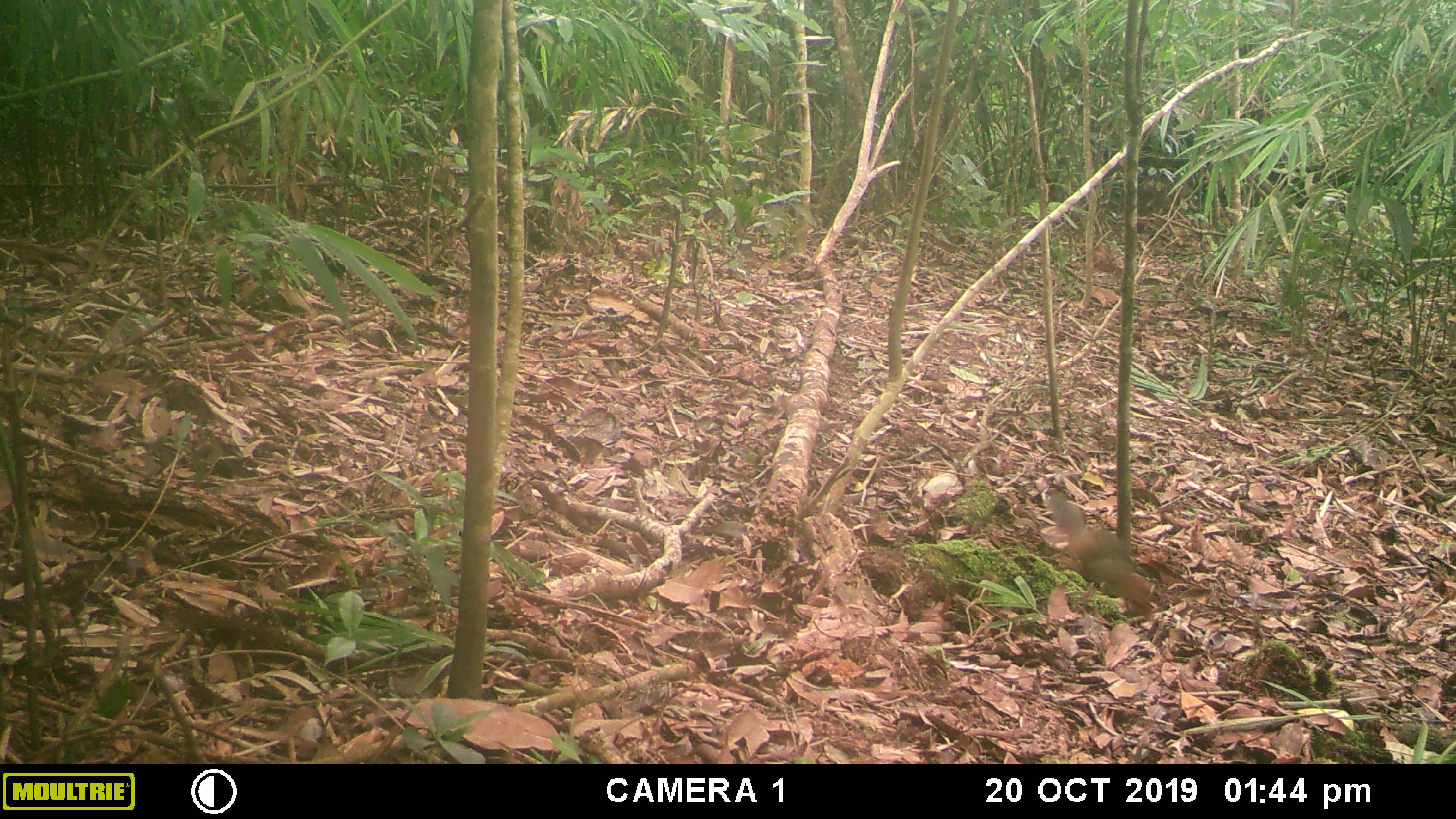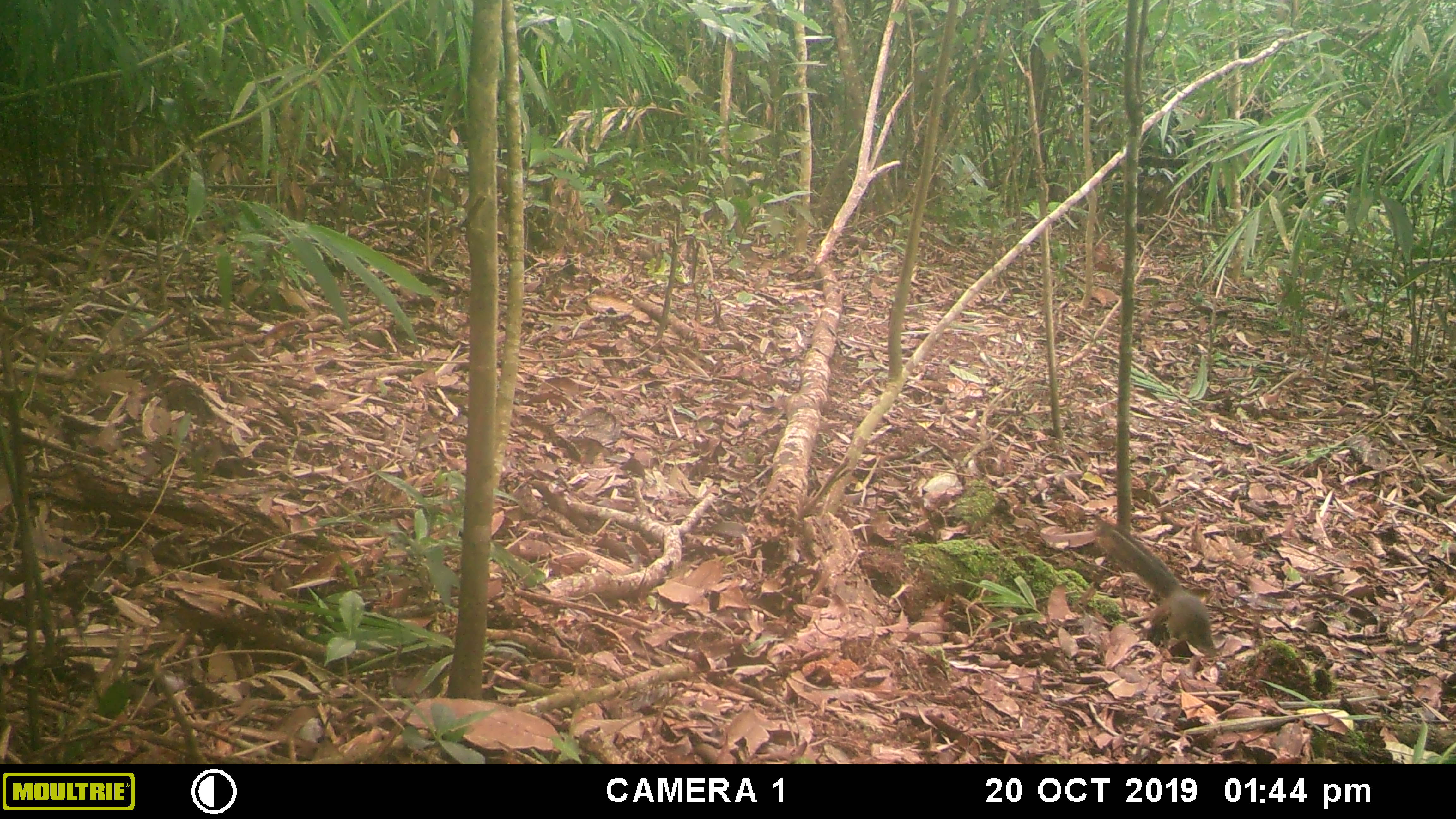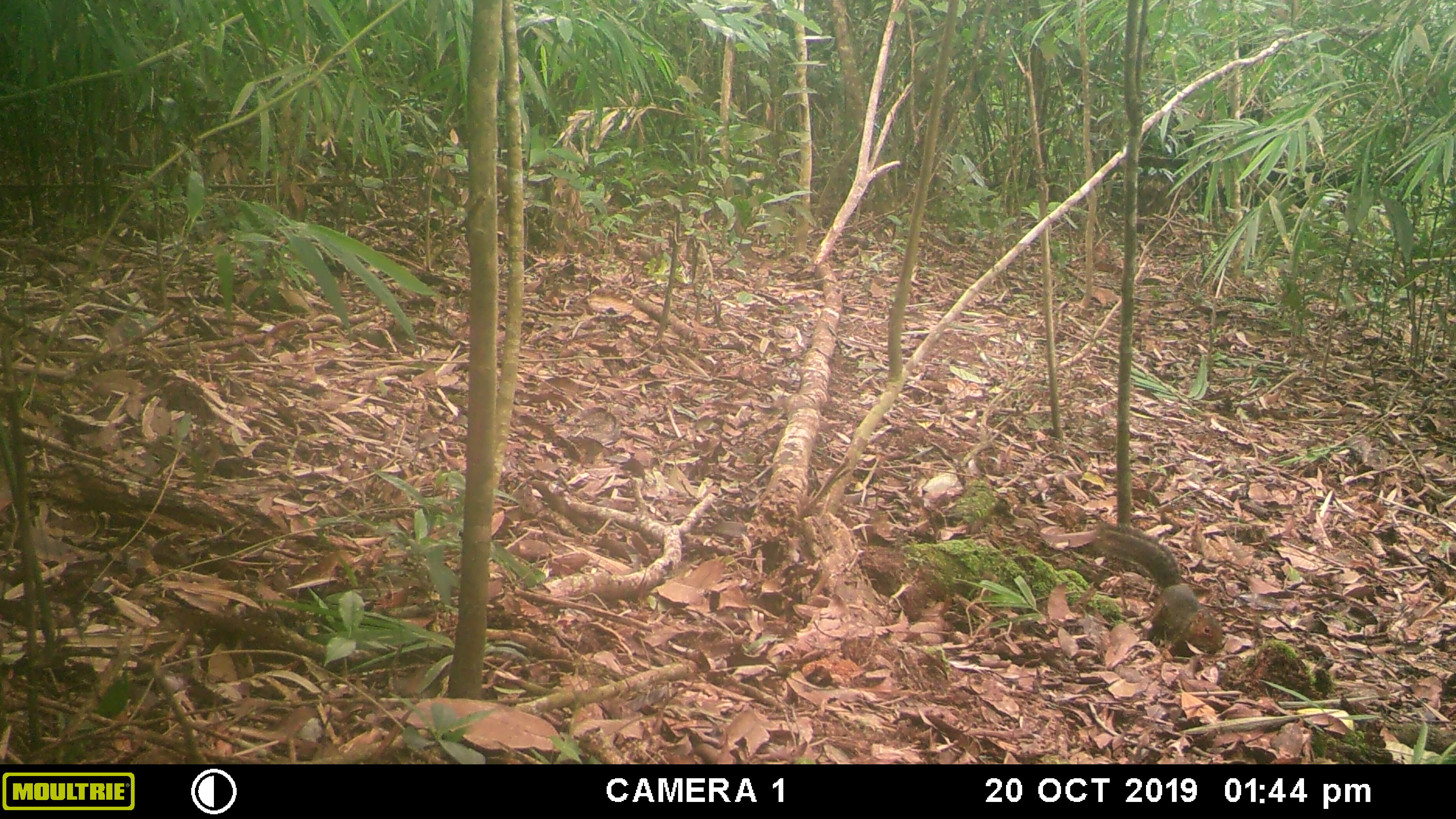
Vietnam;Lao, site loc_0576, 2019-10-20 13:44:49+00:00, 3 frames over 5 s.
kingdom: Animalia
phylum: Chordata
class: Mammalia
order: Rodentia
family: Sciuridae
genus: Dremomys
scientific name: Dremomys rufigenis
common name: red-cheeked squirrel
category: red cheeked squirrel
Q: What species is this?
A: Red cheeked squirrel (red-cheeked squirrel) (Dremomys rufigenis).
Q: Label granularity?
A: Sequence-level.